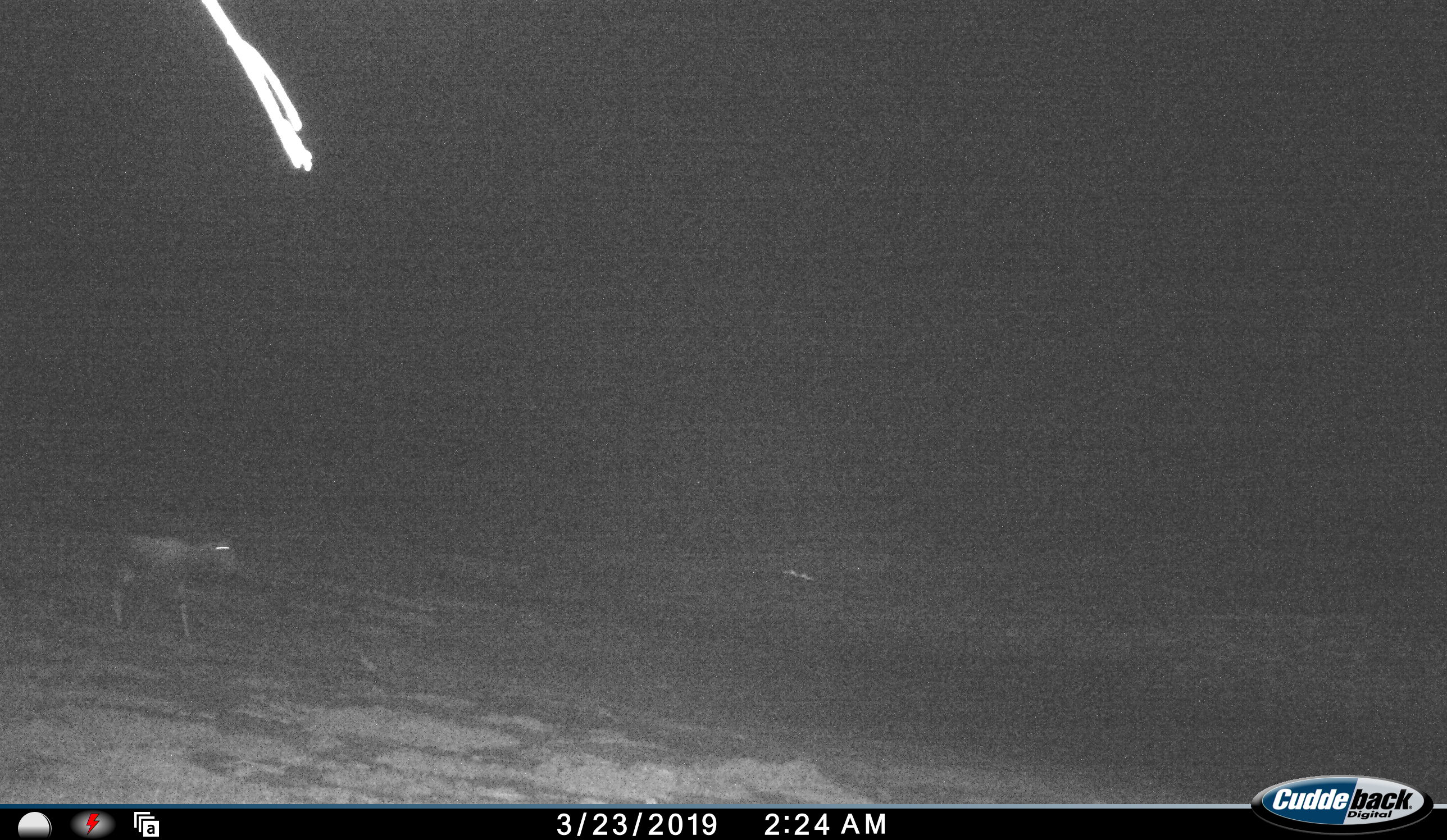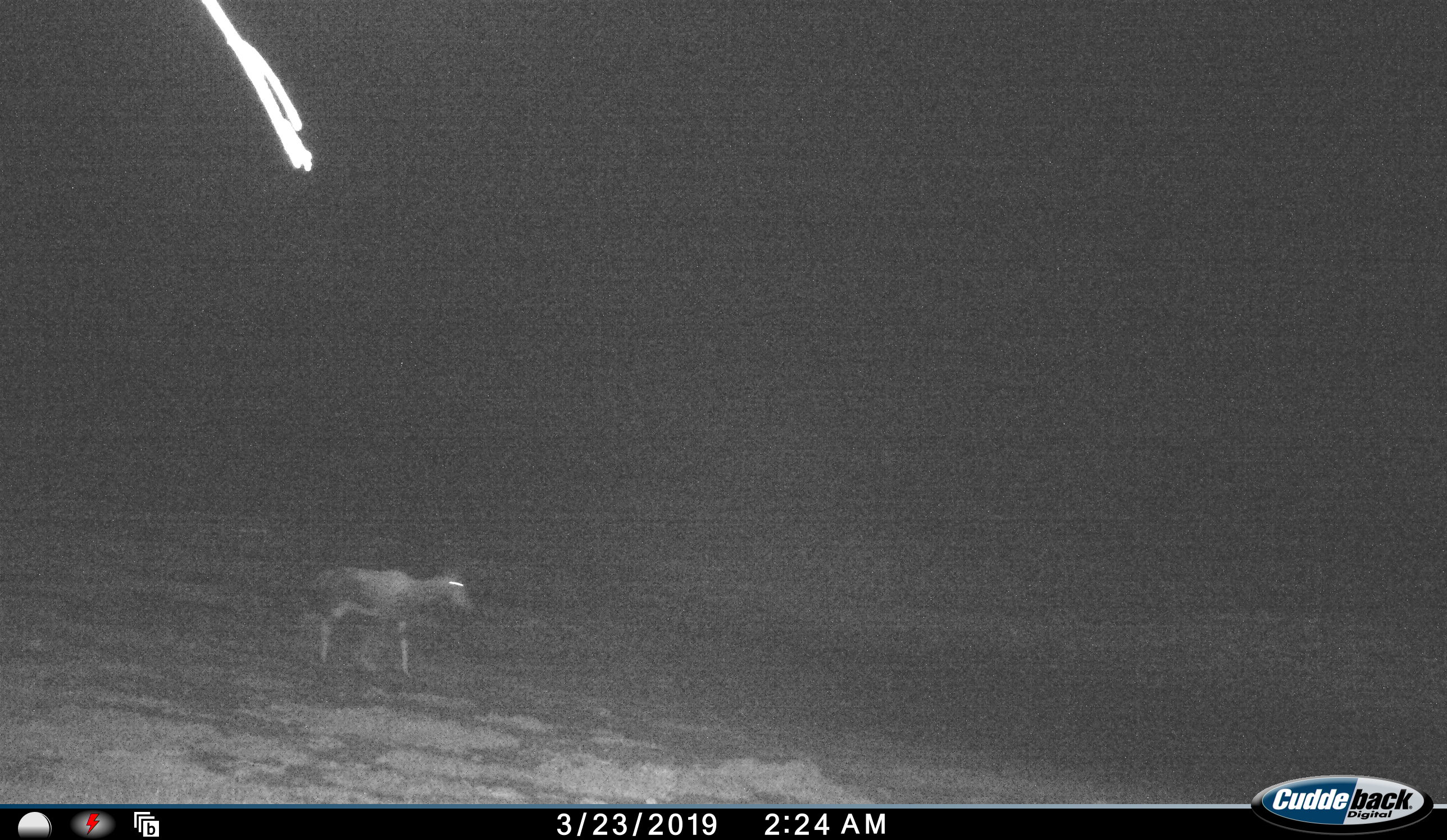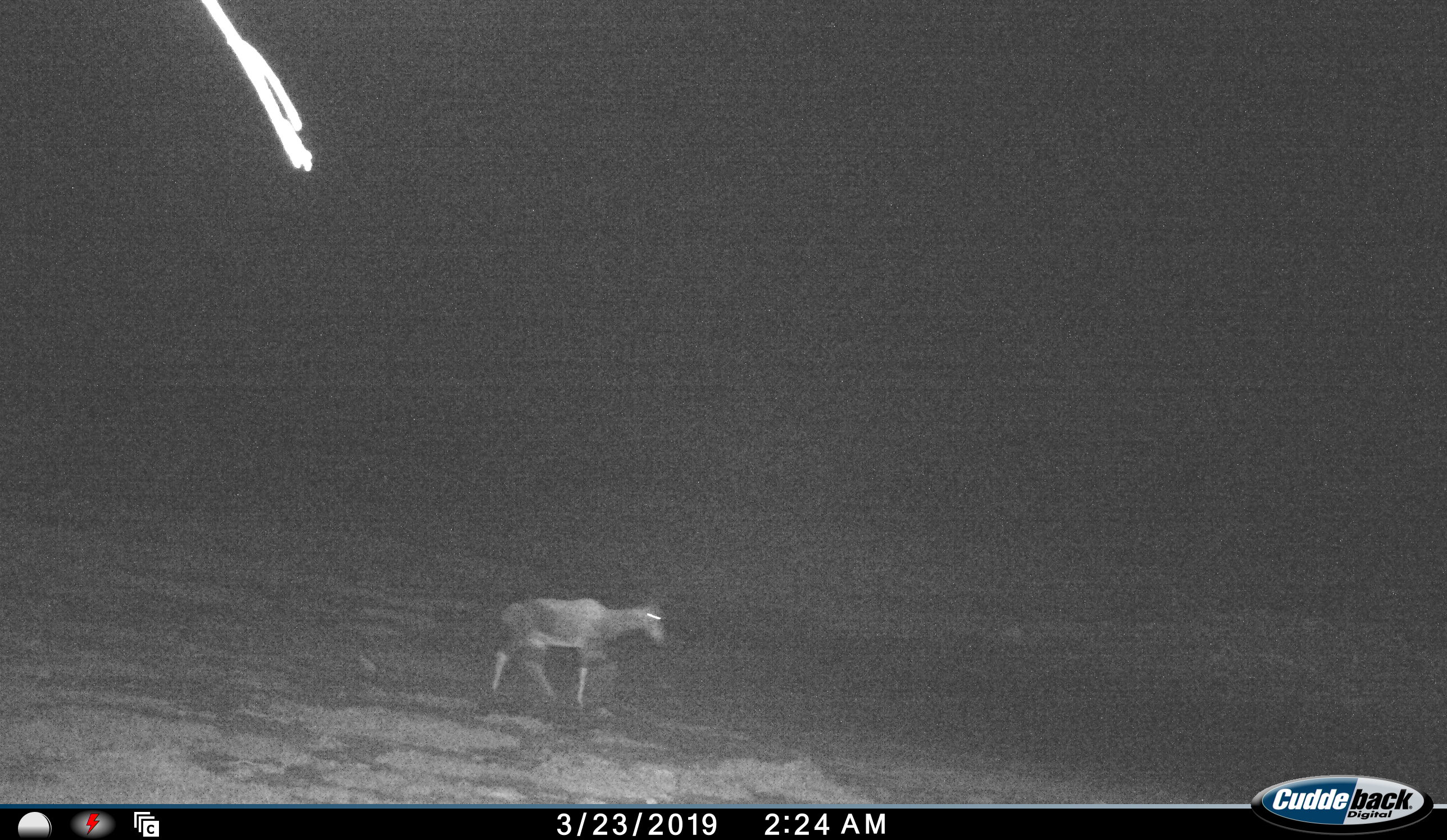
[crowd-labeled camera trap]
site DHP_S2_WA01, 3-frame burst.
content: unidentified animal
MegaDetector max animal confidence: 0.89